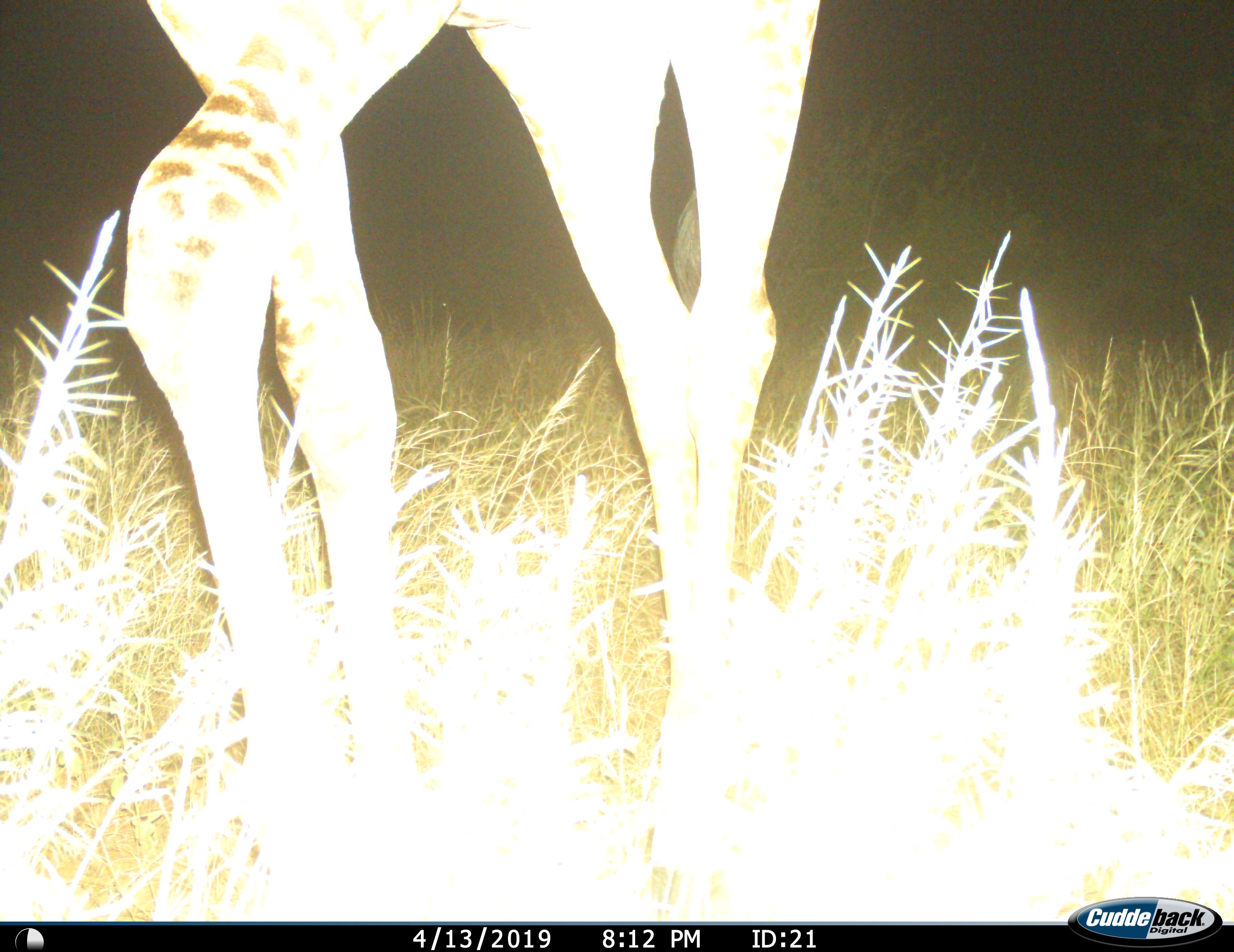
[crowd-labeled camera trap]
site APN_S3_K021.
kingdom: Animalia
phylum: Chordata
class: Mammalia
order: Artiodactyla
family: Giraffidae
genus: Giraffa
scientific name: Giraffa camelopardalis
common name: giraffe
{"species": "giraffe (Giraffa camelopardalis)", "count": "1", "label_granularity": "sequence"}